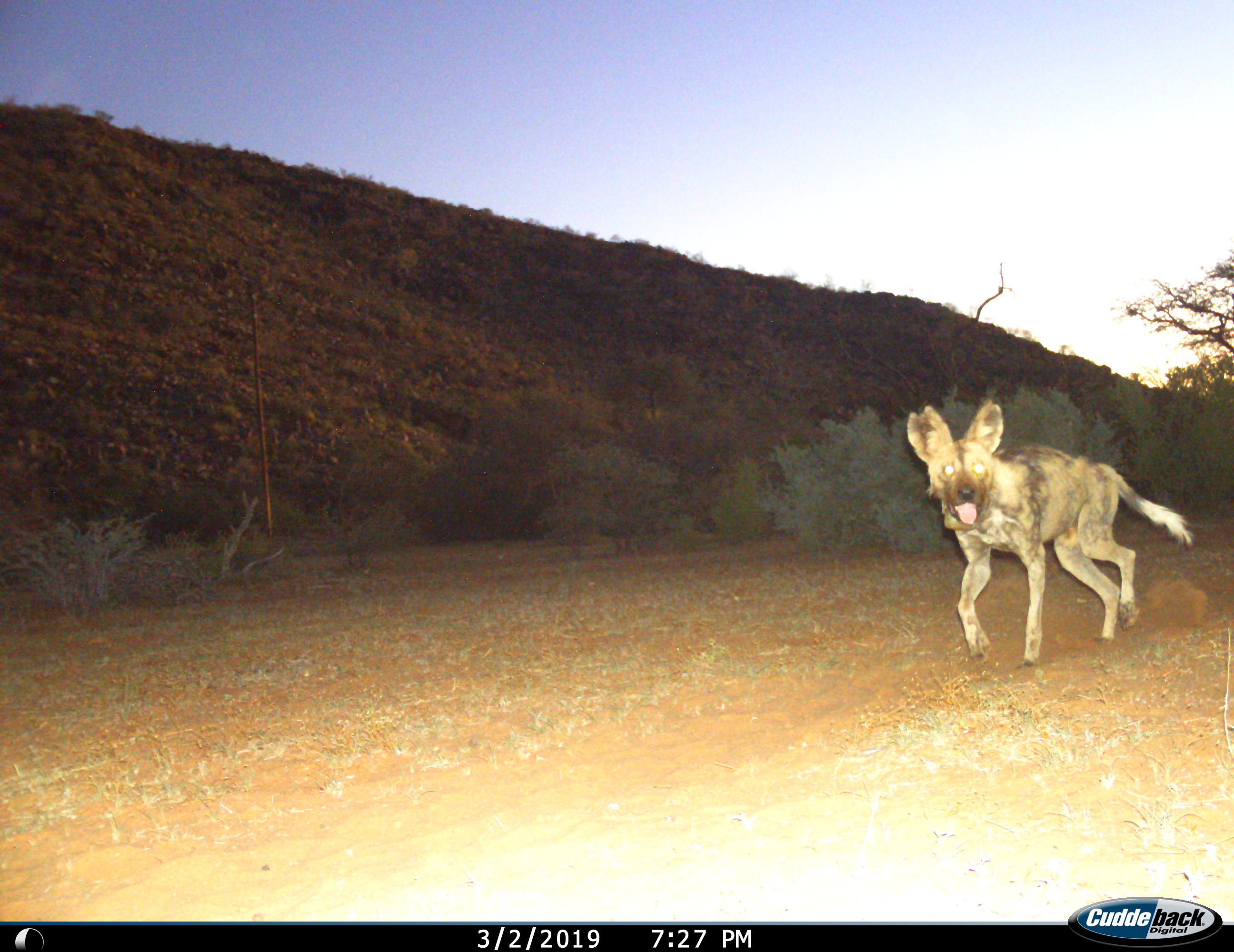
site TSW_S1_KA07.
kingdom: Animalia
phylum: Chordata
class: Mammalia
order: Carnivora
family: Canidae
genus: Lycaon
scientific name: Lycaon pictus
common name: african wild dog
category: wilddog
Wilddog (african wild dog) (Lycaon pictus), count 1. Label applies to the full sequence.